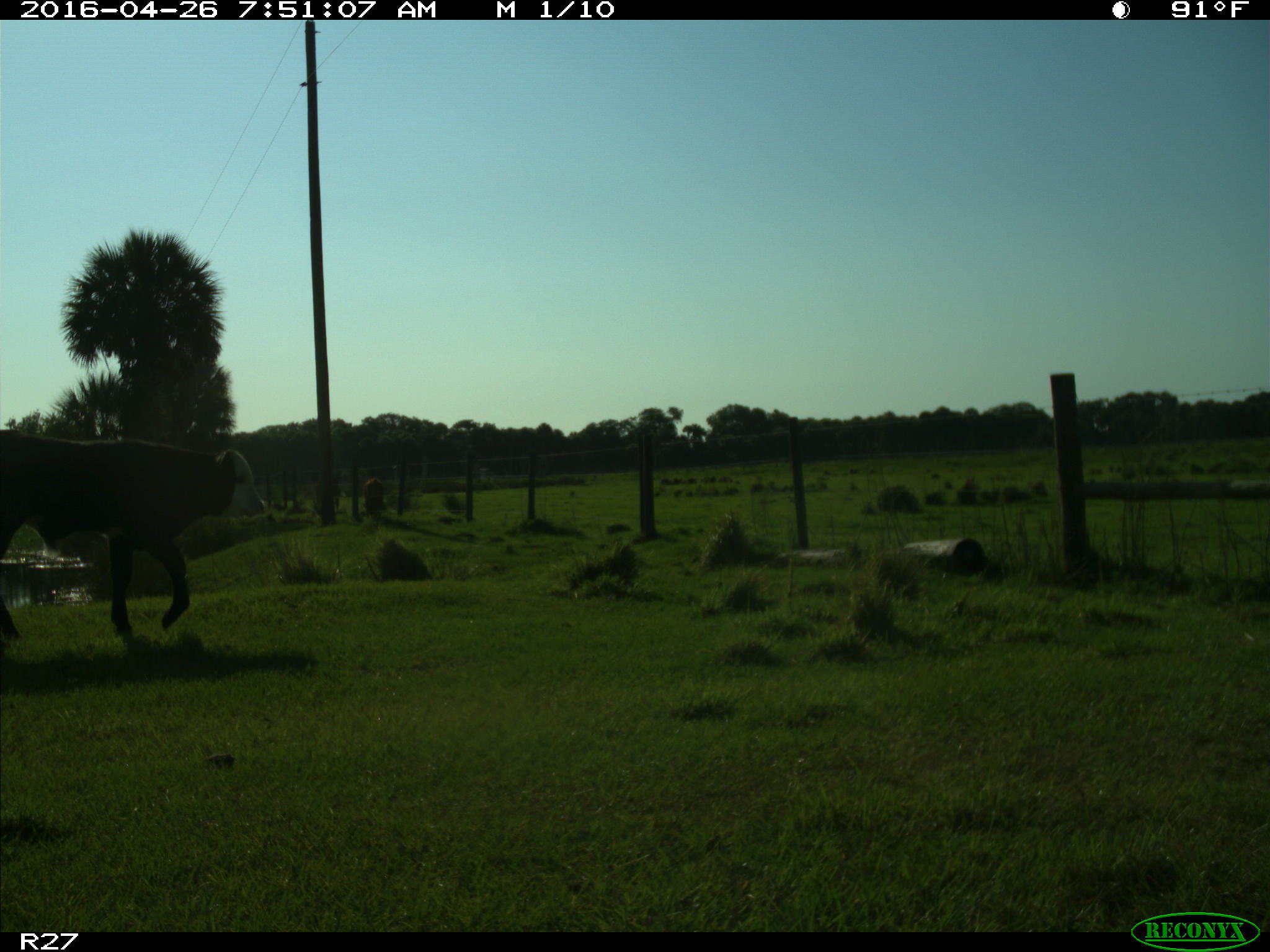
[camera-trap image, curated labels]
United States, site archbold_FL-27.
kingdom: Animalia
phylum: Chordata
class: Mammalia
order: Artiodactyla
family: Bovidae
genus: Bos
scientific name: Bos taurus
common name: domestic cow